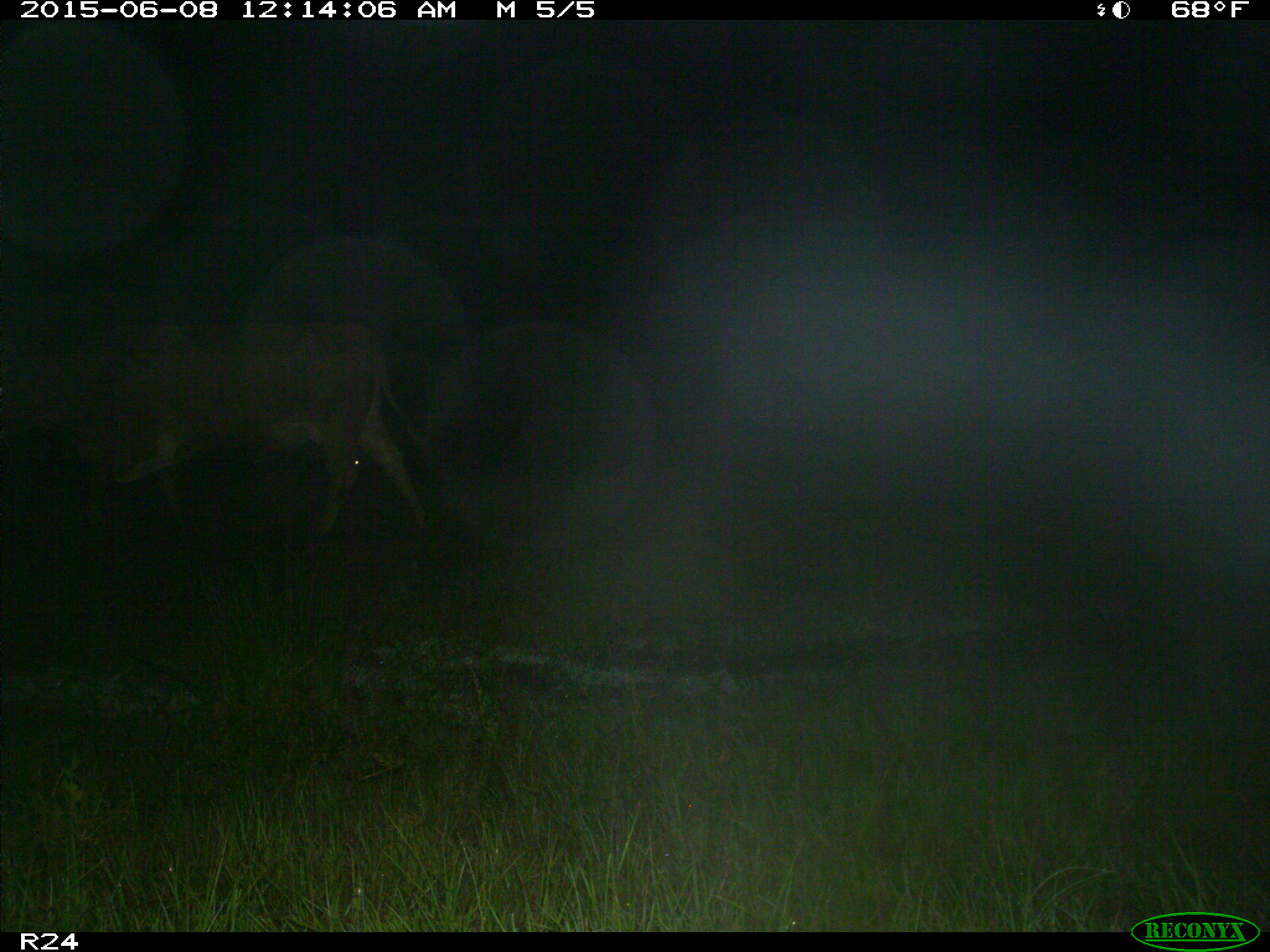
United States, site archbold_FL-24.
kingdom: Animalia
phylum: Chordata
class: Mammalia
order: Artiodactyla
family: Bovidae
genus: Bos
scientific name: Bos taurus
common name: domestic cow